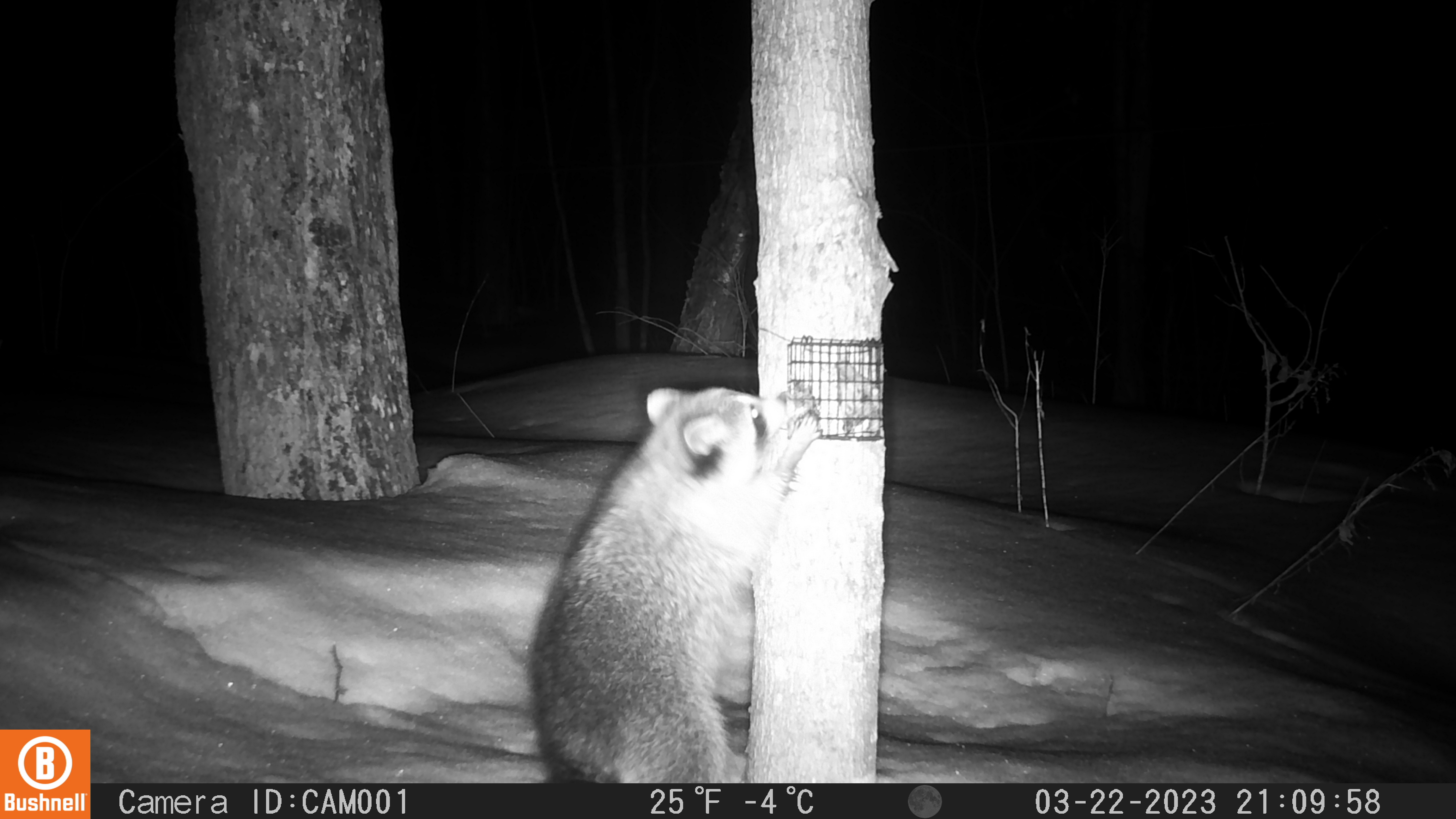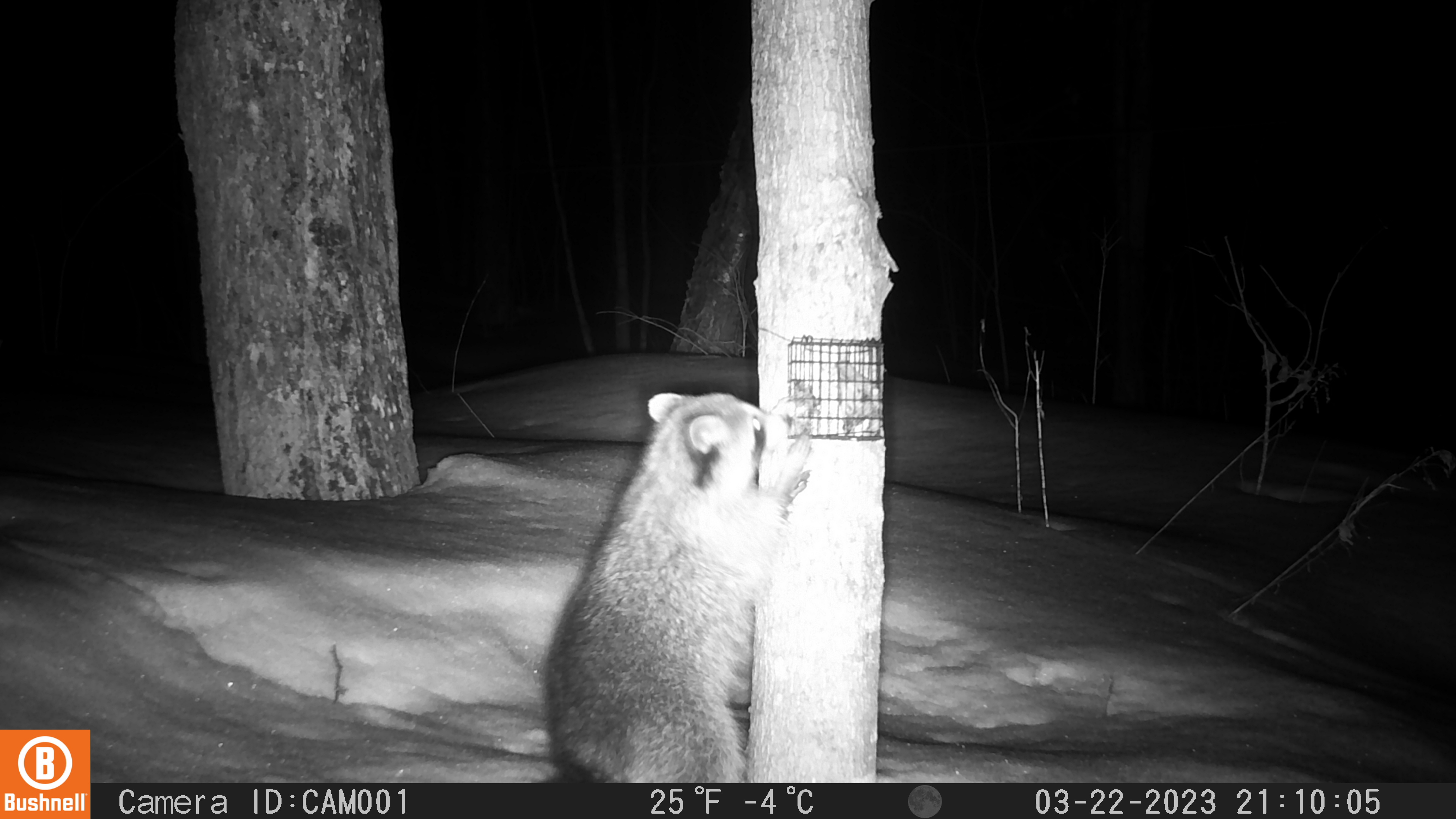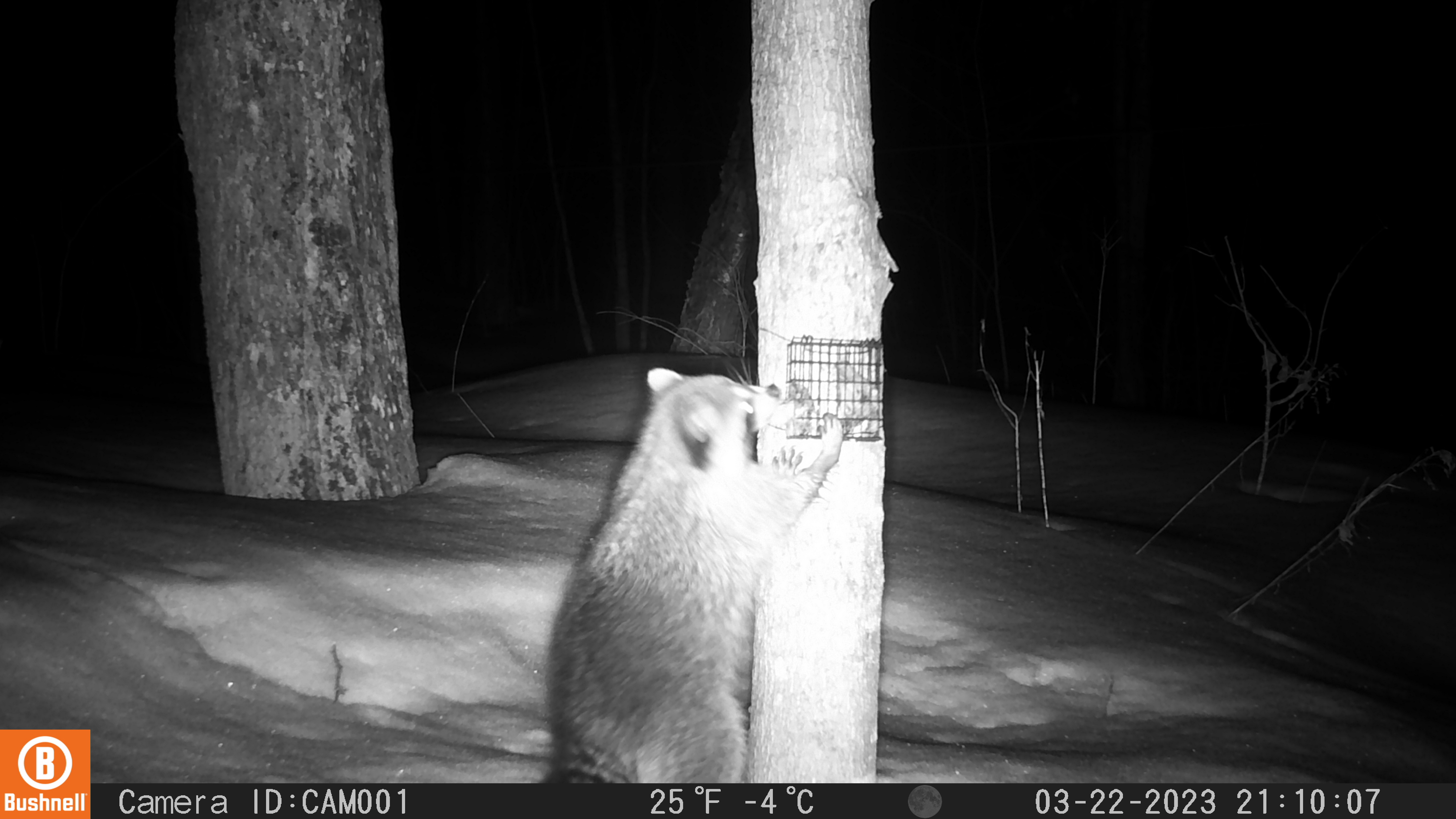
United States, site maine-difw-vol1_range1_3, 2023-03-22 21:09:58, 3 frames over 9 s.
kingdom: Animalia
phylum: Chordata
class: Mammalia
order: Carnivora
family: Procyonidae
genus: Procyon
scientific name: Procyon lotor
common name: raccoon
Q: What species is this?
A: Raccoon (Procyon lotor).